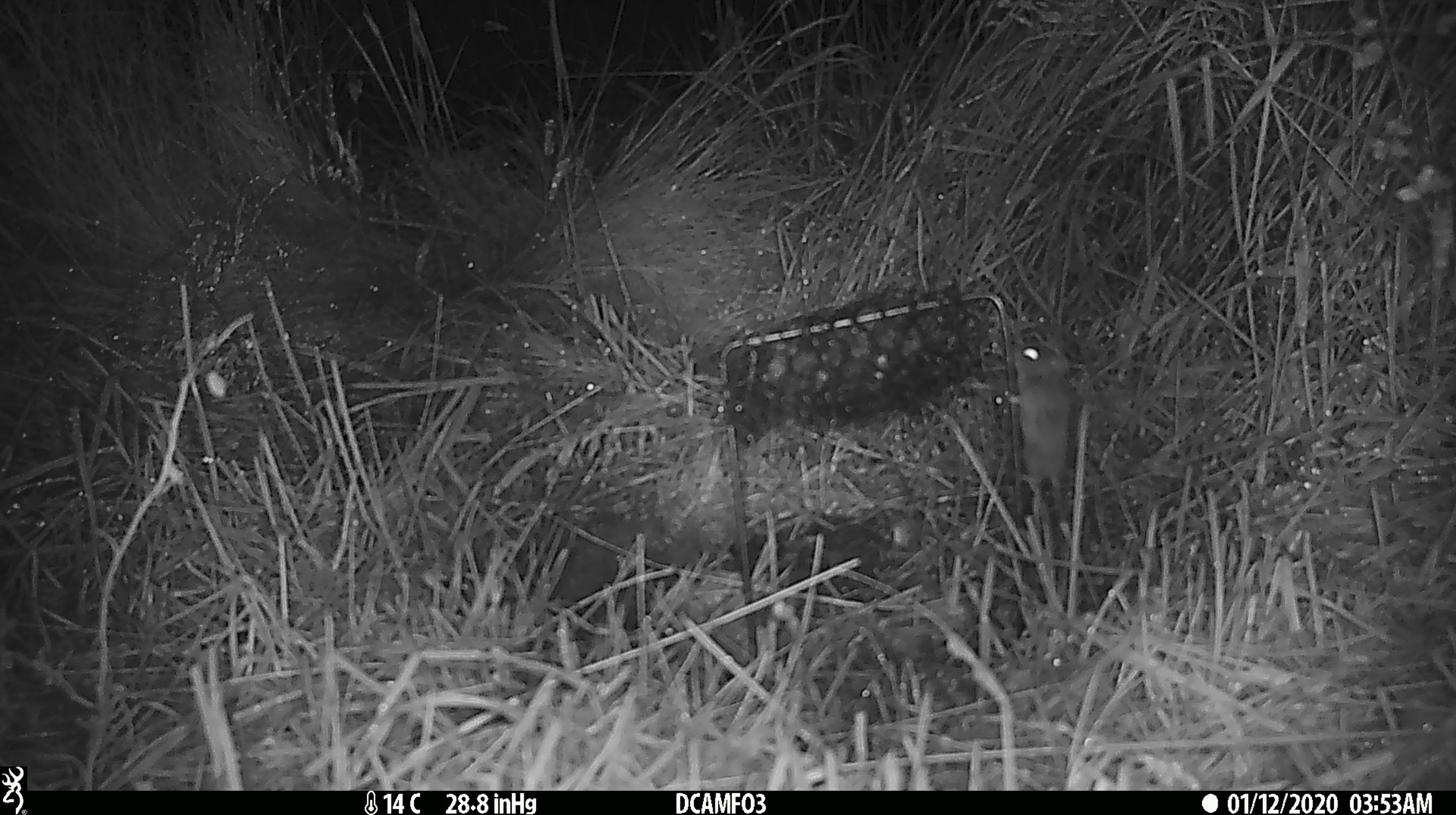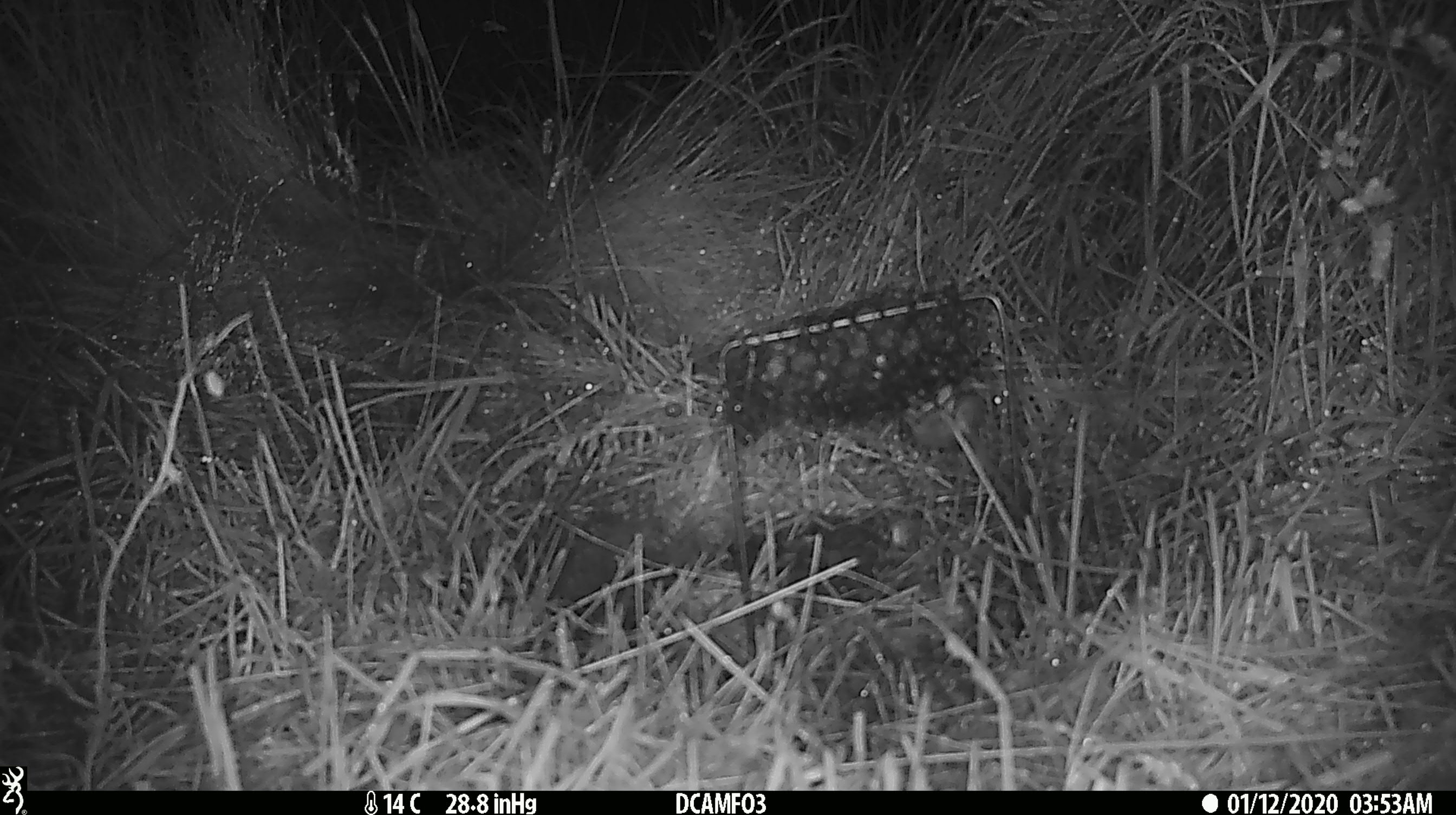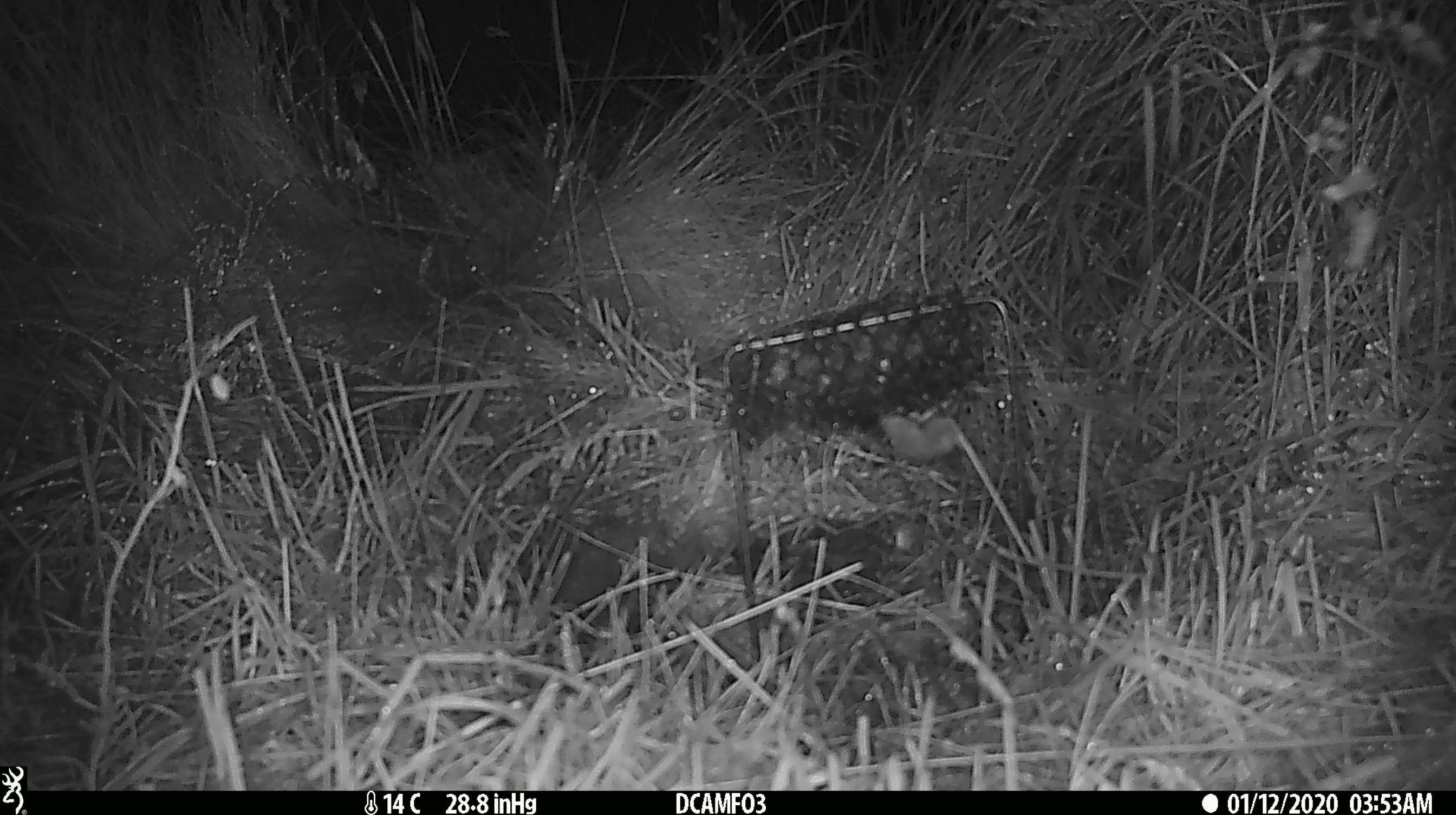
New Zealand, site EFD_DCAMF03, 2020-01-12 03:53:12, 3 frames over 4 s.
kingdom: Animalia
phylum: Chordata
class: Mammalia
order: Rodentia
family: Muridae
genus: Mus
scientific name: Mus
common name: mouse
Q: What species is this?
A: Mouse (Mus).